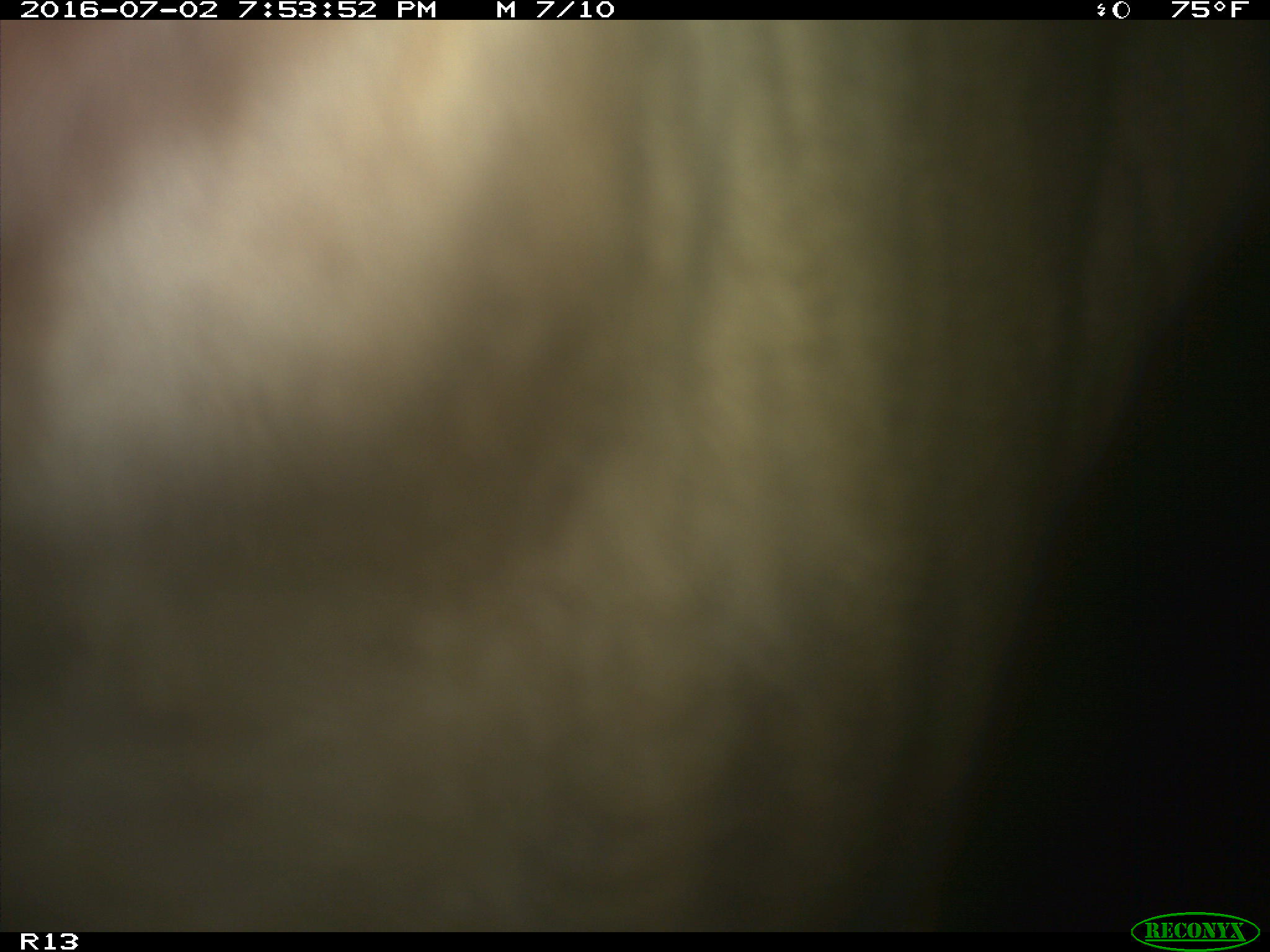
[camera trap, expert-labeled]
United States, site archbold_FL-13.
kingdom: Animalia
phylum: Chordata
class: Mammalia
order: Artiodactyla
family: Bovidae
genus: Bos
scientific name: Bos taurus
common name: domestic cow